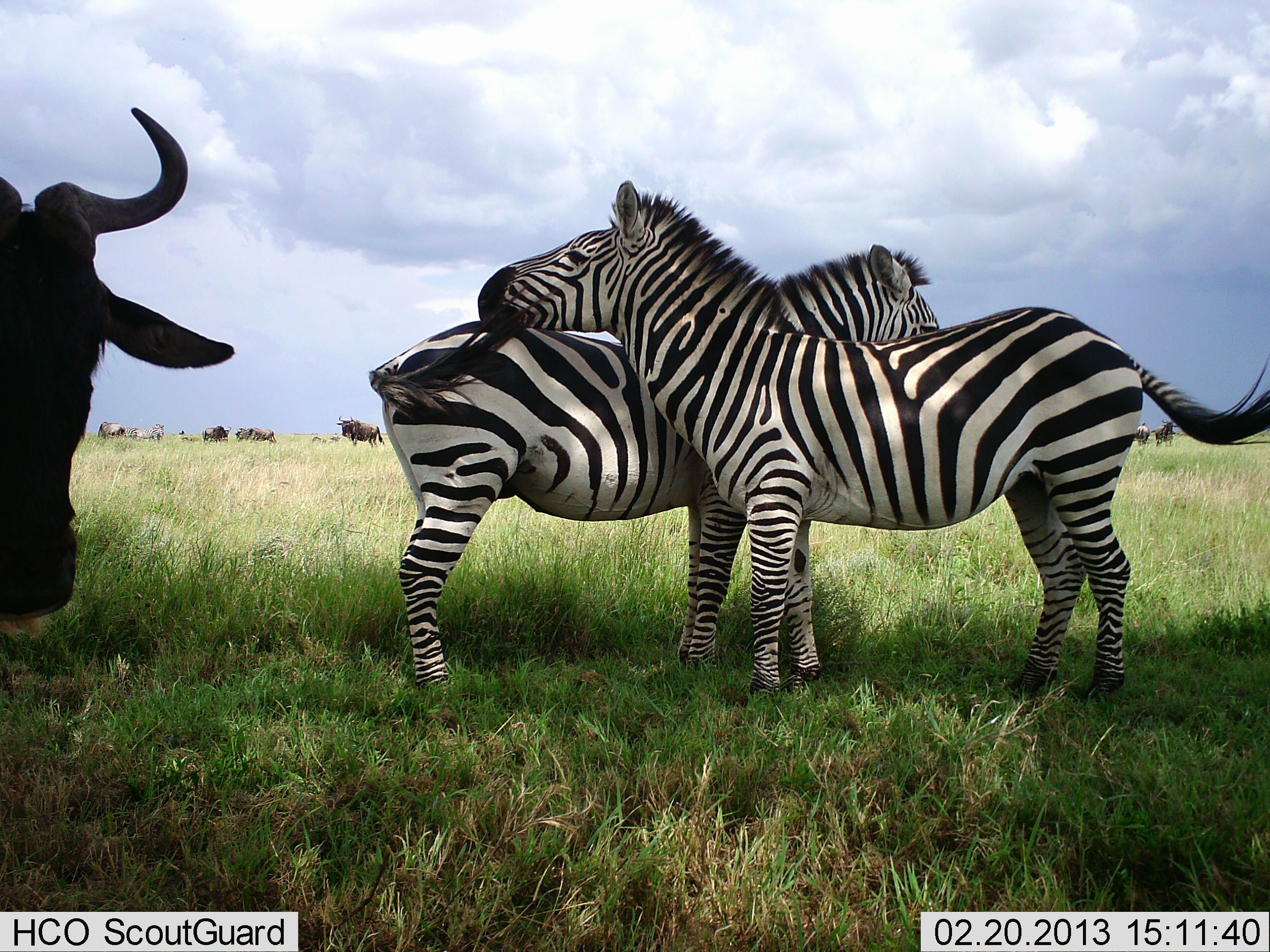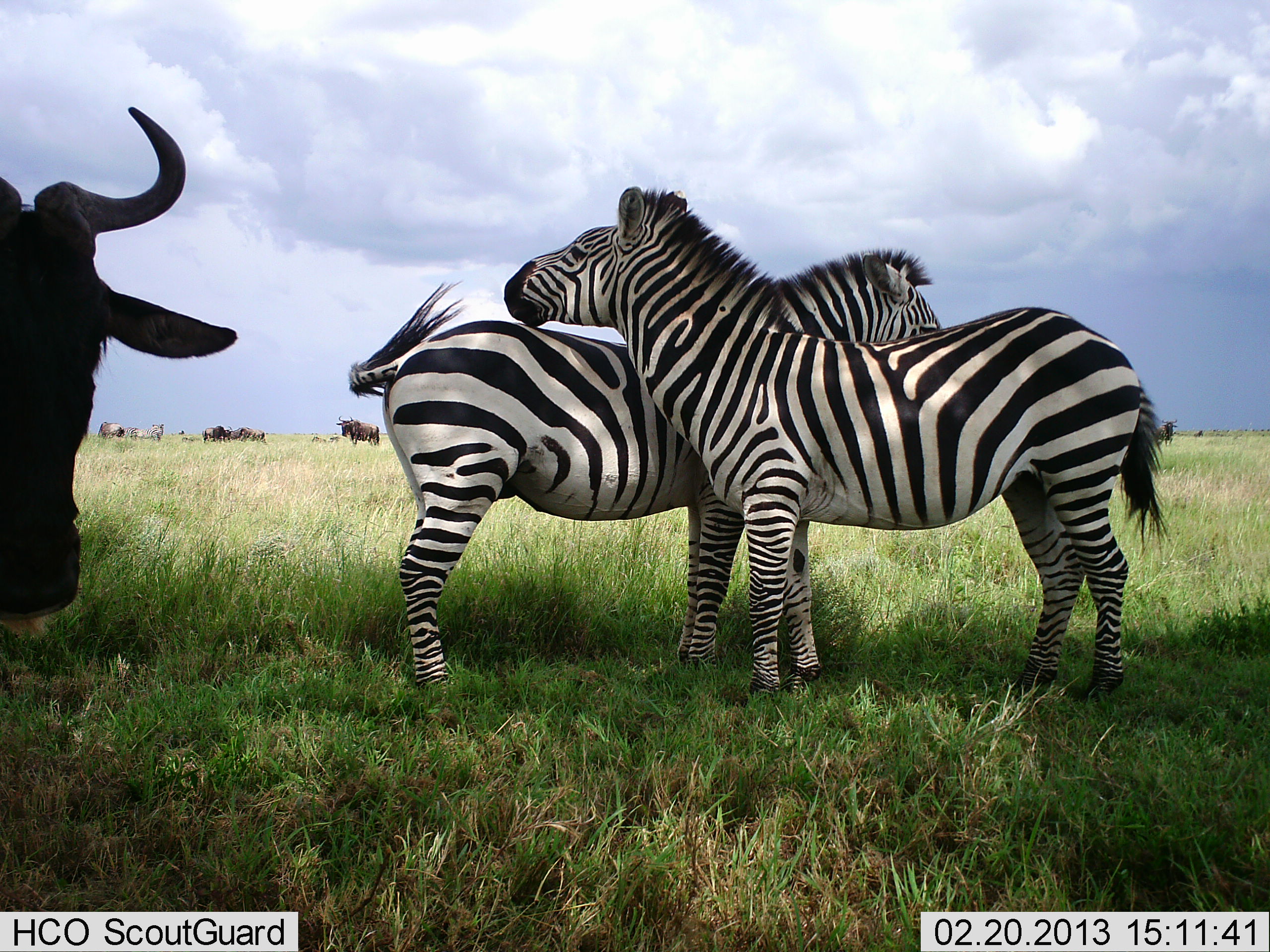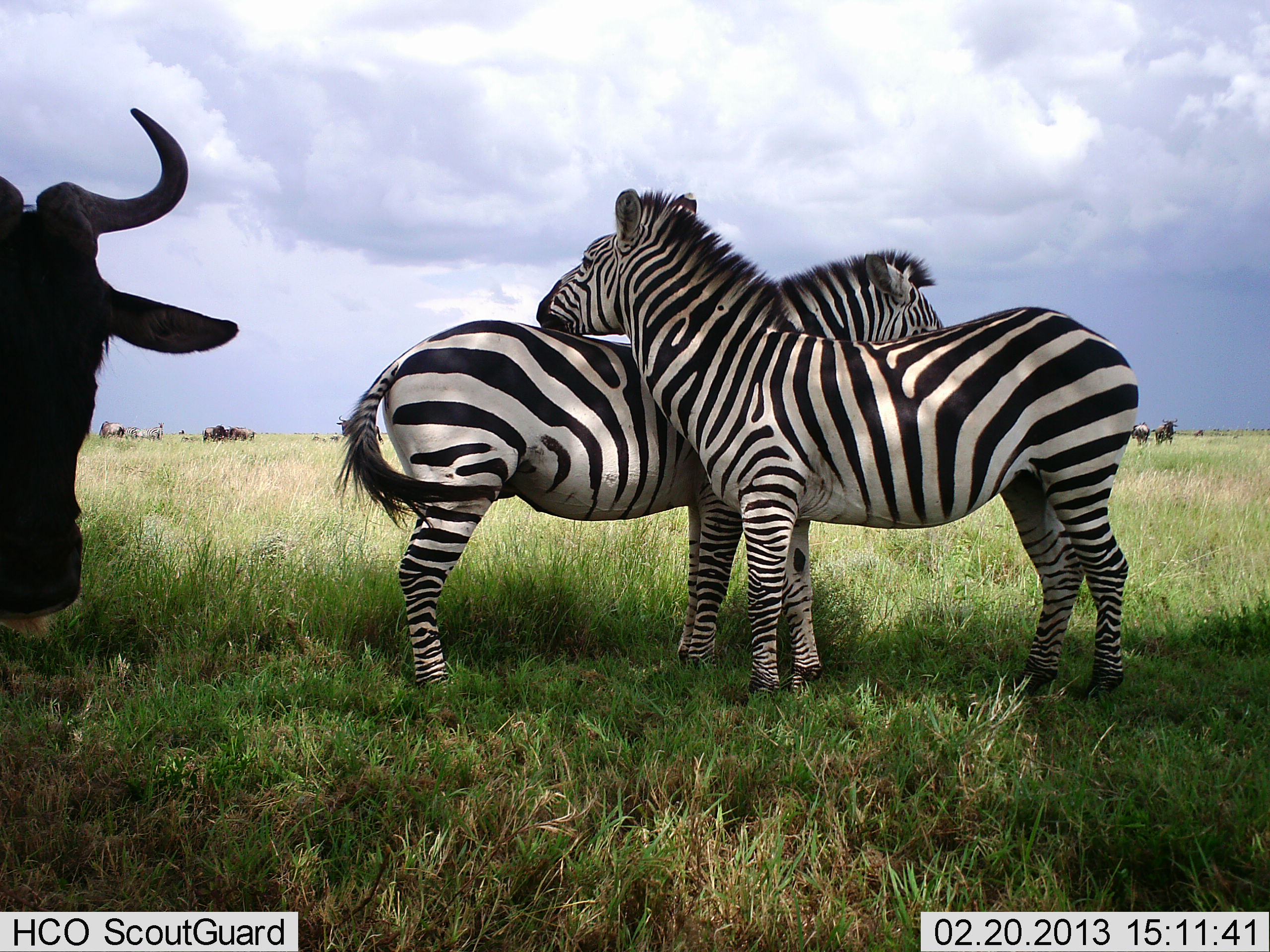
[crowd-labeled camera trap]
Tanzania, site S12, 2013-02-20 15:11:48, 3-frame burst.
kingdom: Animalia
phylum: Chordata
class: Mammalia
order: Artiodactyla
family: Bovidae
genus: Connochaetes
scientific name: Connochaetes taurinus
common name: blue wildebeest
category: wildebeest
Wildebeest (blue wildebeest) (Connochaetes taurinus), count 6. Behavior (volunteer vote fractions): standing 93%, resting 7%, moving 30%, interacting 3%. Young present (vote fraction): 0%. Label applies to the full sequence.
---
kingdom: Animalia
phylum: Chordata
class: Mammalia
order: Perissodactyla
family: Equidae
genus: Equus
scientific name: Equus quagga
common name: plains zebra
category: zebra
Zebra (plains zebra) (Equus quagga), count 2. Behavior (volunteer vote fractions): standing 68%, resting 3%, moving 0%, interacting 79%. Young present (vote fraction): 0%. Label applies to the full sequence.